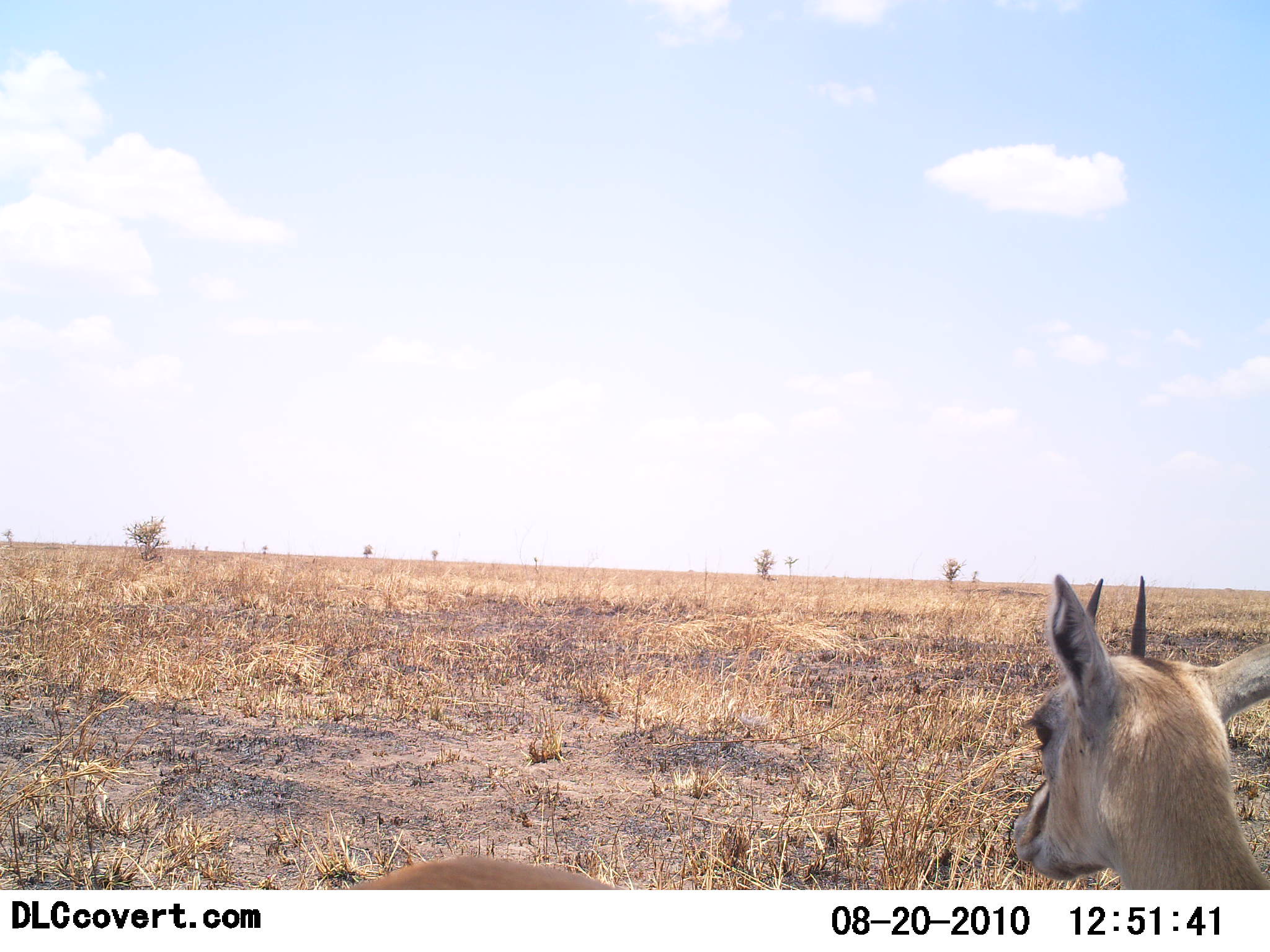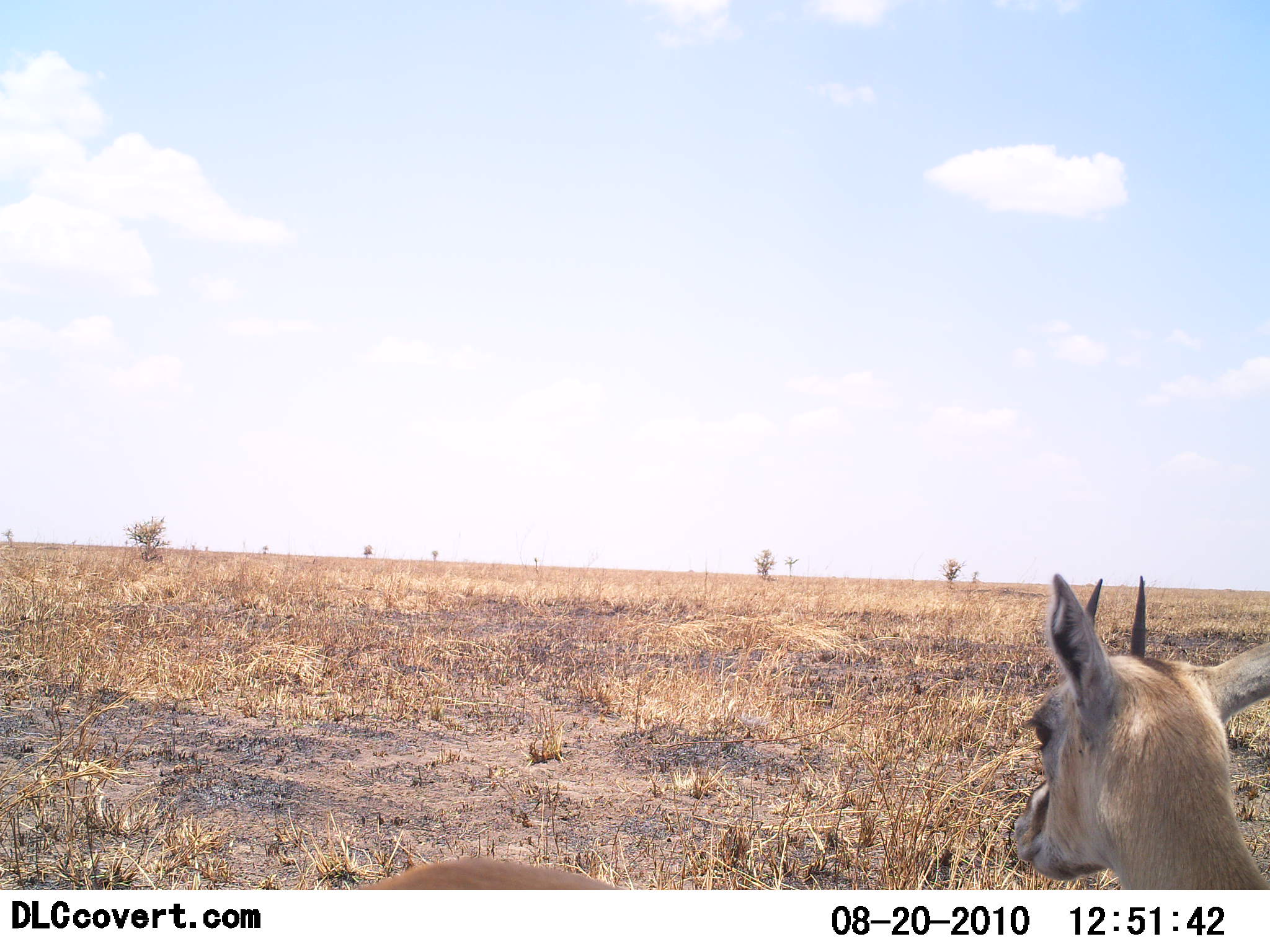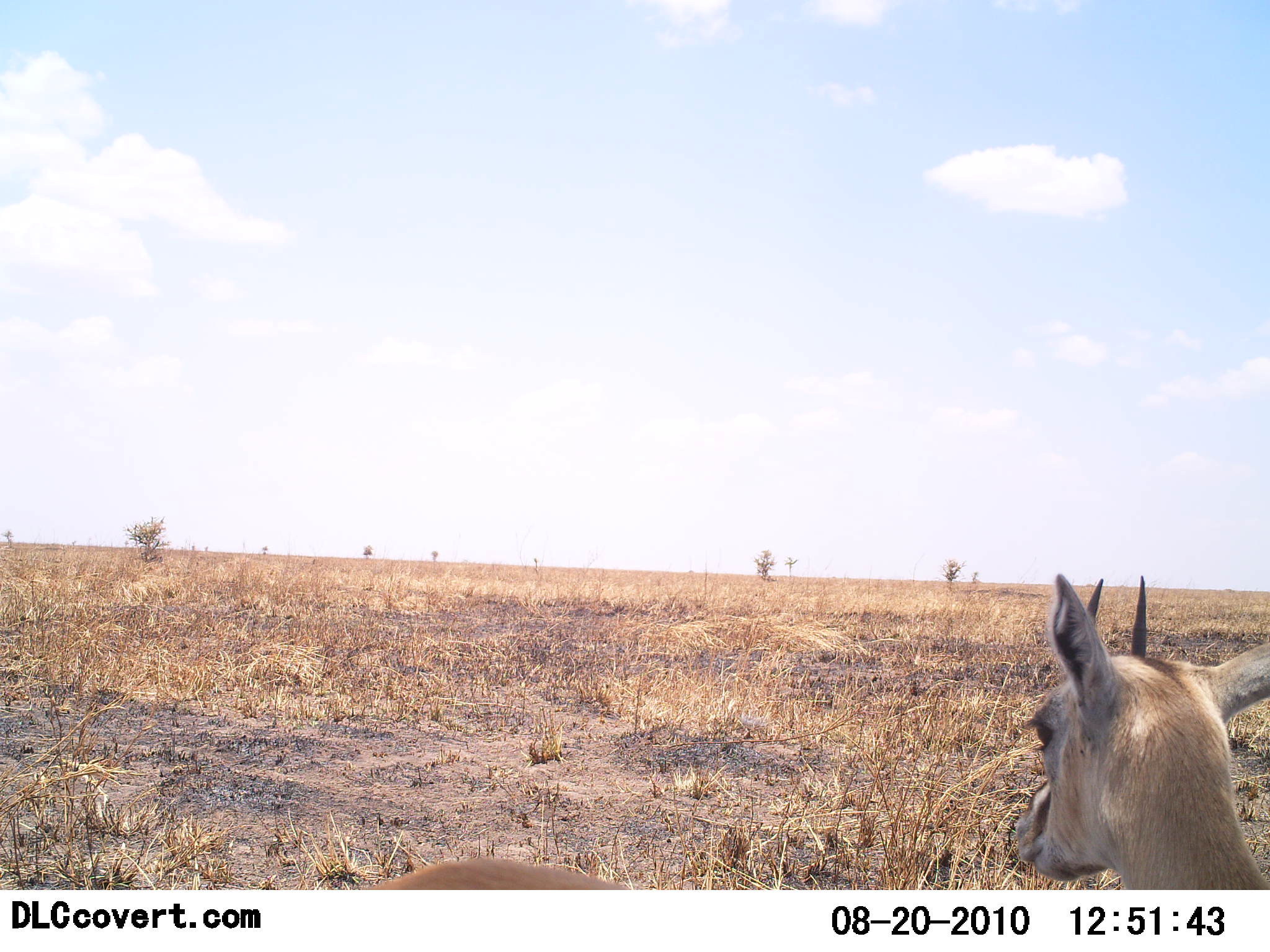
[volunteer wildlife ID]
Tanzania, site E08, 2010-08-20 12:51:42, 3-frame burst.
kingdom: Animalia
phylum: Chordata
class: Mammalia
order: Artiodactyla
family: Bovidae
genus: Eudorcas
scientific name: Eudorcas thomsonii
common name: thomson's gazelle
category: gazellethomsons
Gazellethomsons (thomson's gazelle) (Eudorcas thomsonii), count 1. Behavior (volunteer vote fractions): standing 85%, resting 15%, moving 0%, interacting 0%. Young present (vote fraction): 15%. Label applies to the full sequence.